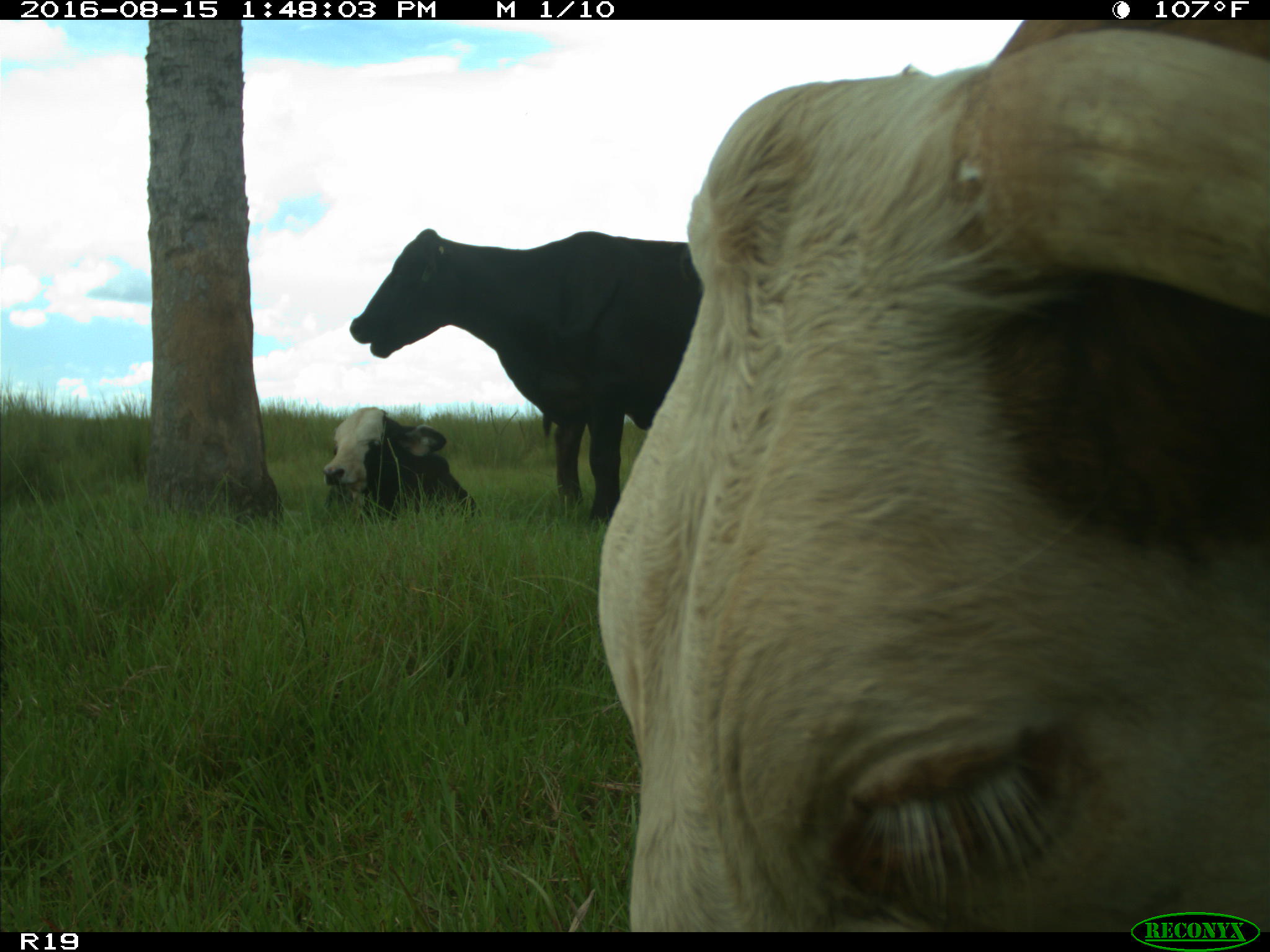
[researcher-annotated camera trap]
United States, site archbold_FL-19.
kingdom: Animalia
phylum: Chordata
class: Mammalia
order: Artiodactyla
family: Bovidae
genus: Bos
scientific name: Bos taurus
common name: domestic cow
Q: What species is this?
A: Bos taurus (domestic cow).